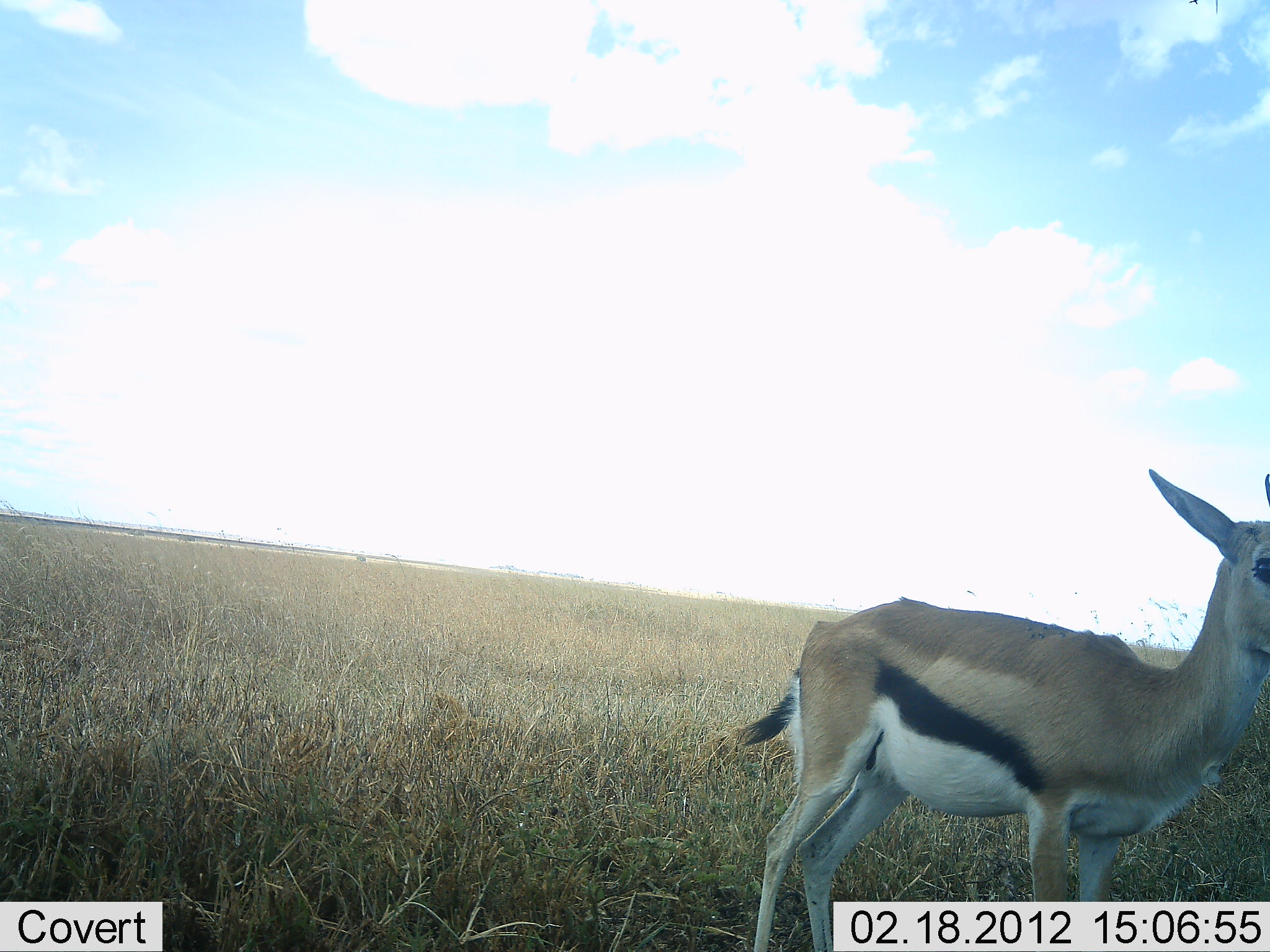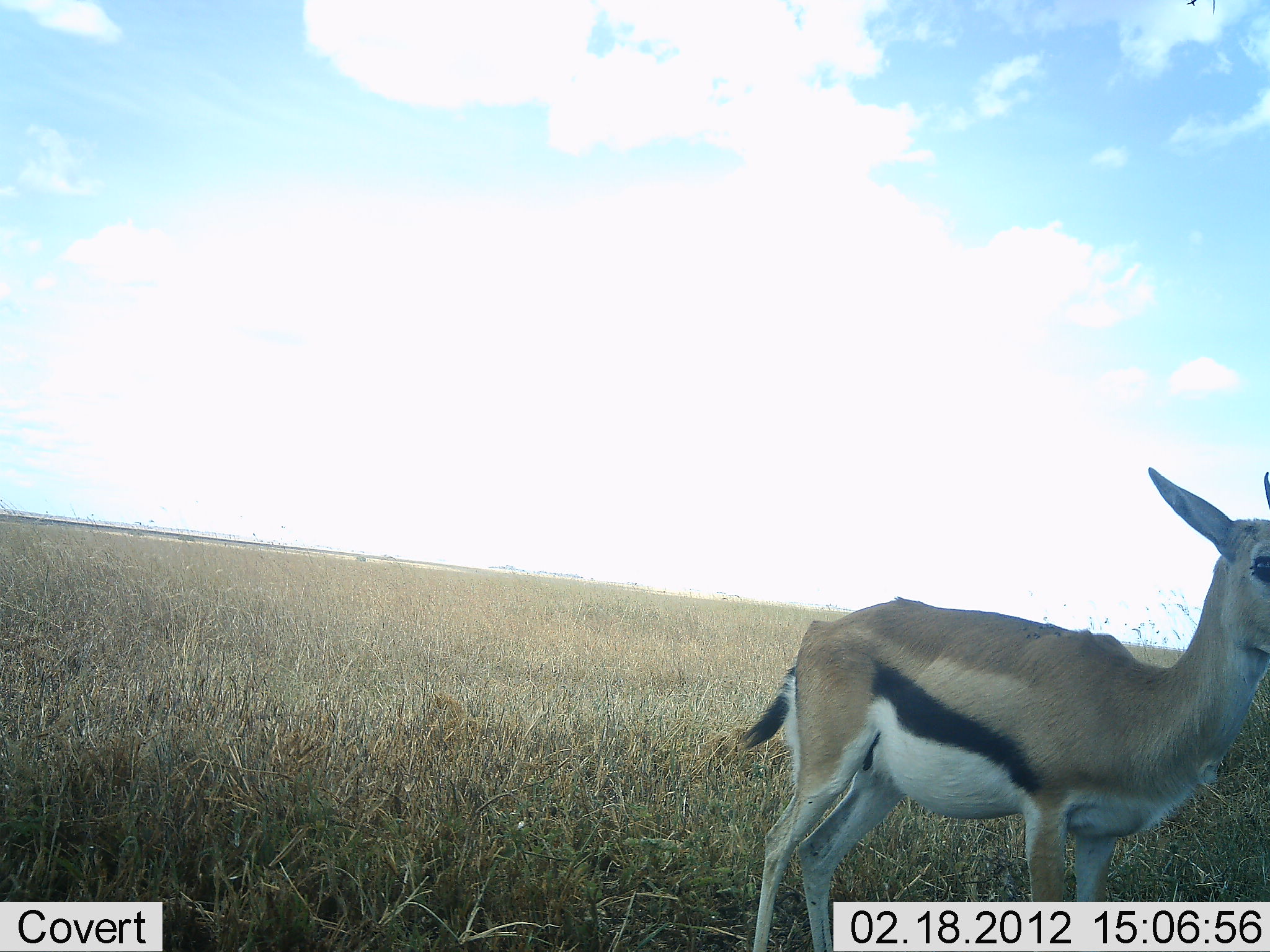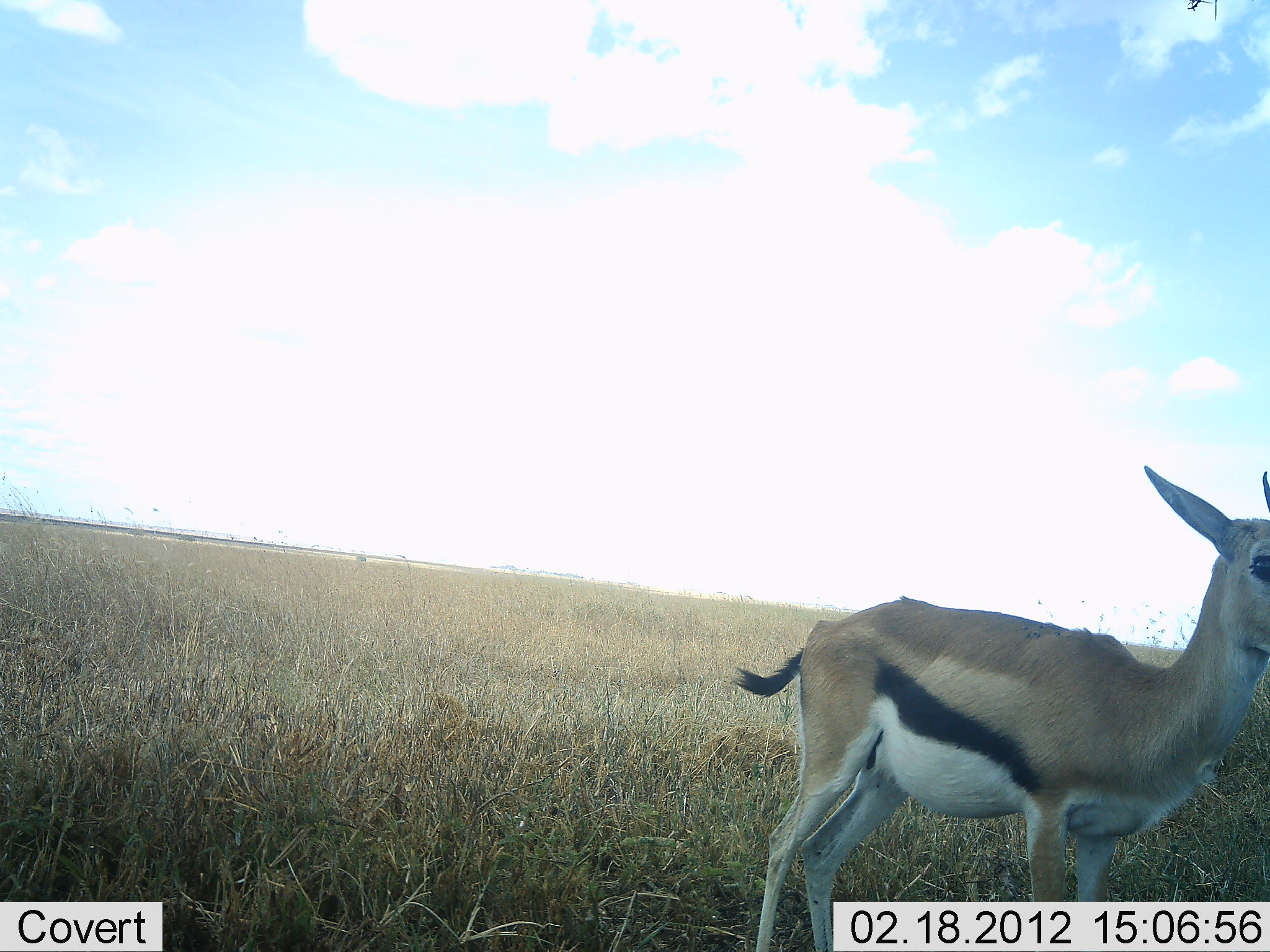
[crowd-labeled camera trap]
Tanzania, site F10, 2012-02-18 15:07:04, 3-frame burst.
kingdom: Animalia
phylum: Chordata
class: Mammalia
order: Artiodactyla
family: Bovidae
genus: Eudorcas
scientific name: Eudorcas thomsonii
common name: thomson's gazelle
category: gazellethomsons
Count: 1.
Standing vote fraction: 100%.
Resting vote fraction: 0%.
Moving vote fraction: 0%.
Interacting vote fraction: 0%.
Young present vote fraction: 0%.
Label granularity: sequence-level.